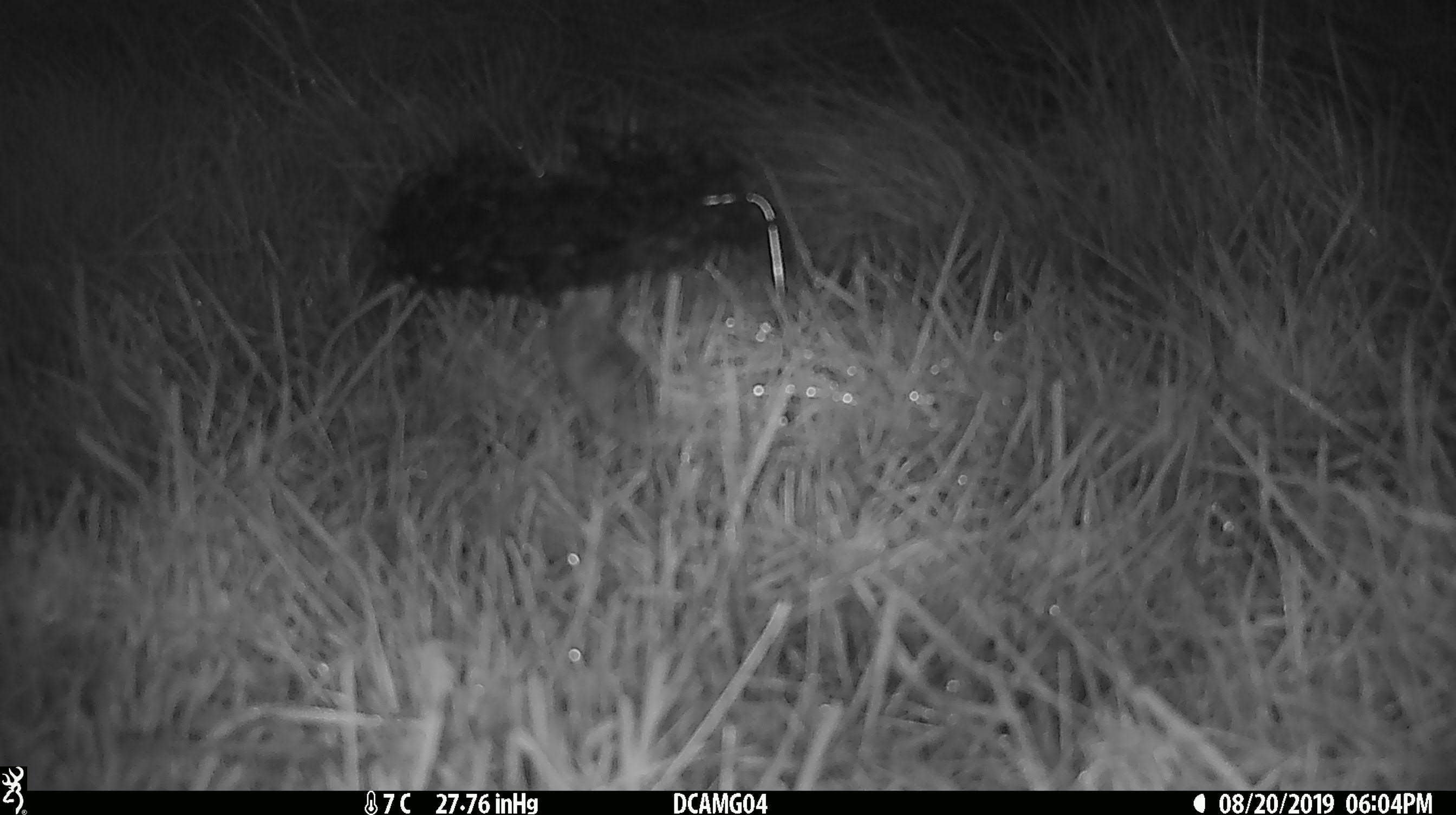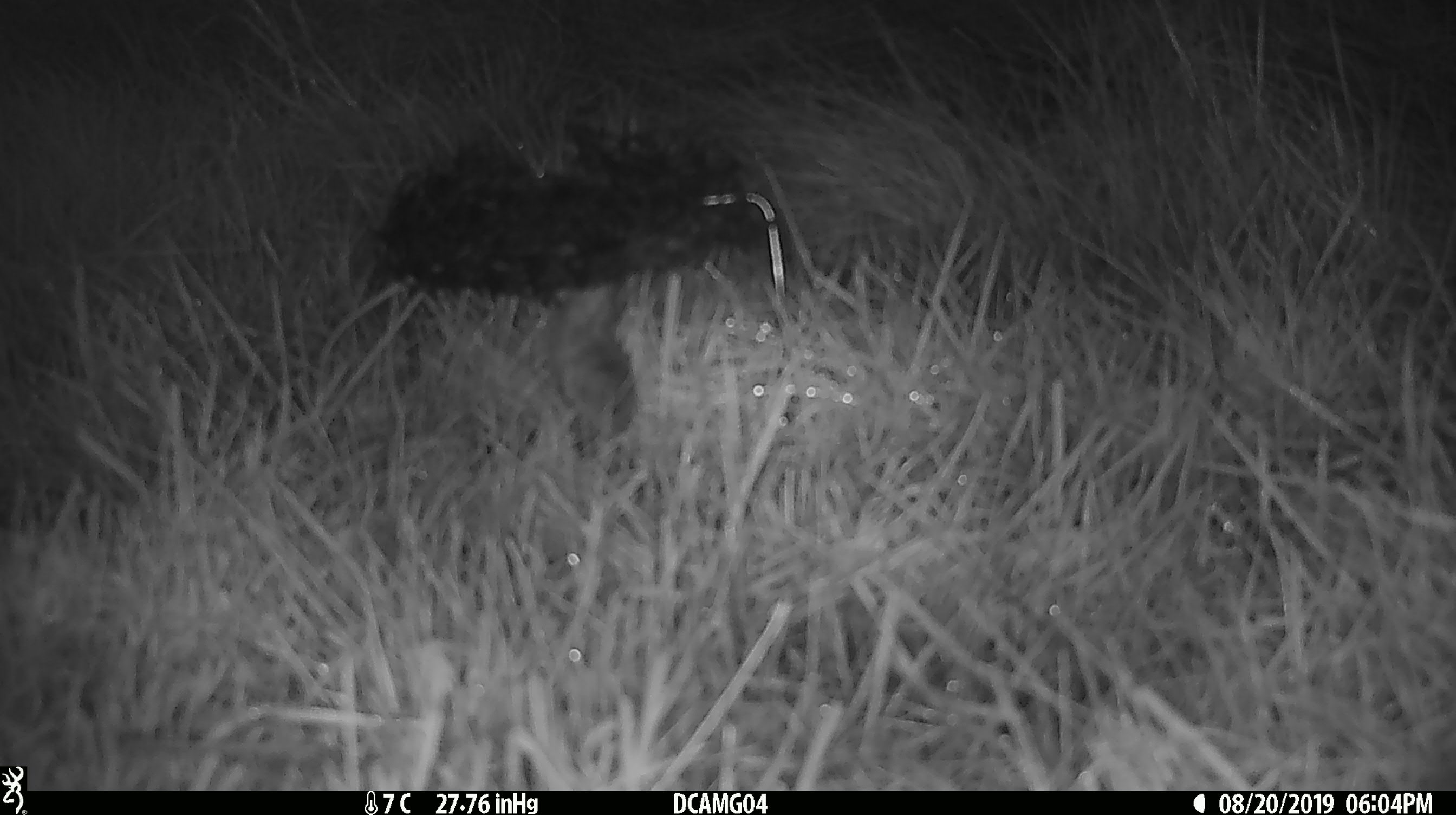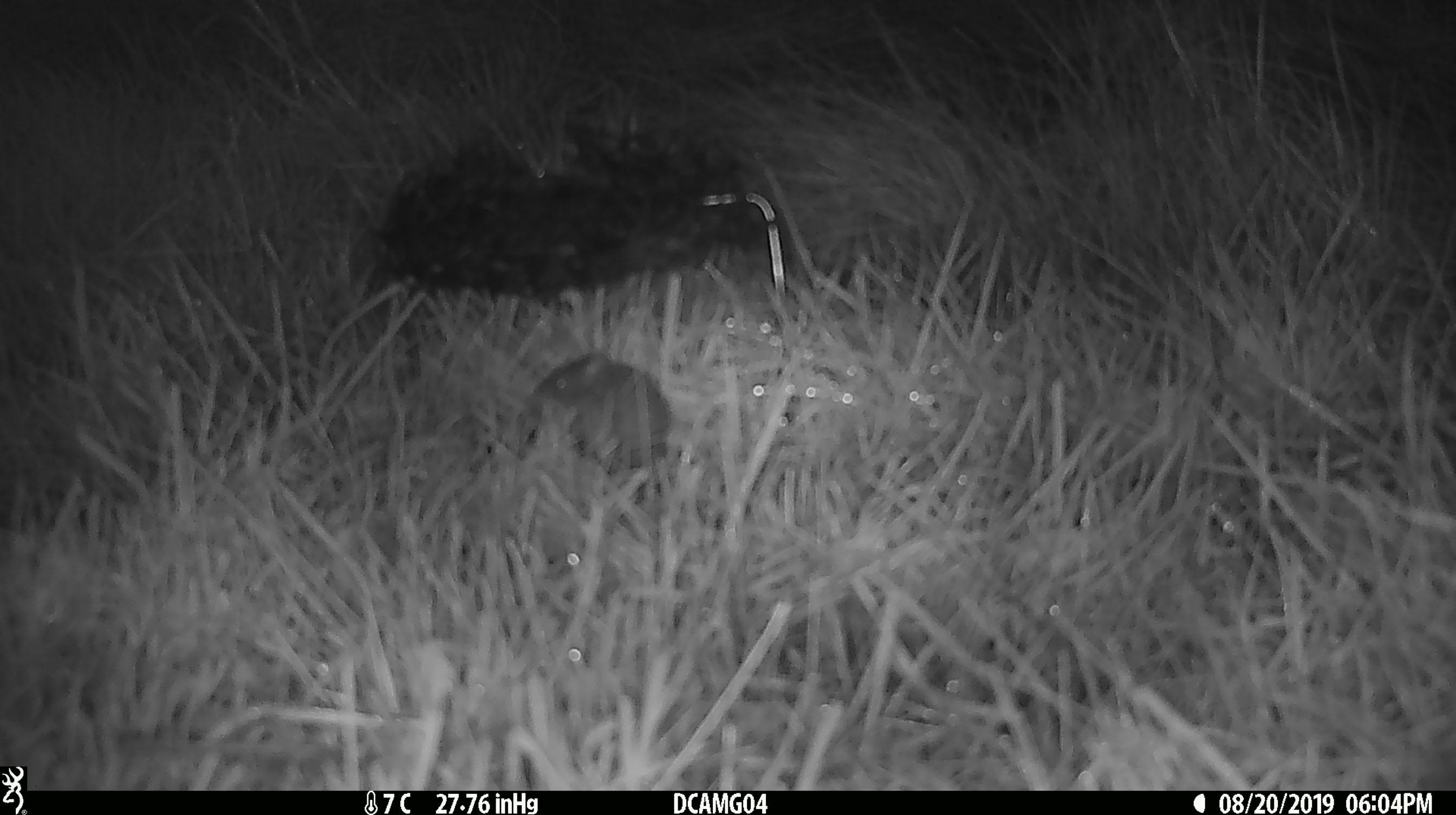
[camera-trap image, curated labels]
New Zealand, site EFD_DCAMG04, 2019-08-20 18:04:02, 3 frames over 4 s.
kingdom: Animalia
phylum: Chordata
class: Mammalia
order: Rodentia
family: Muridae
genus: Mus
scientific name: Mus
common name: mouse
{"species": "mouse (Mus)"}